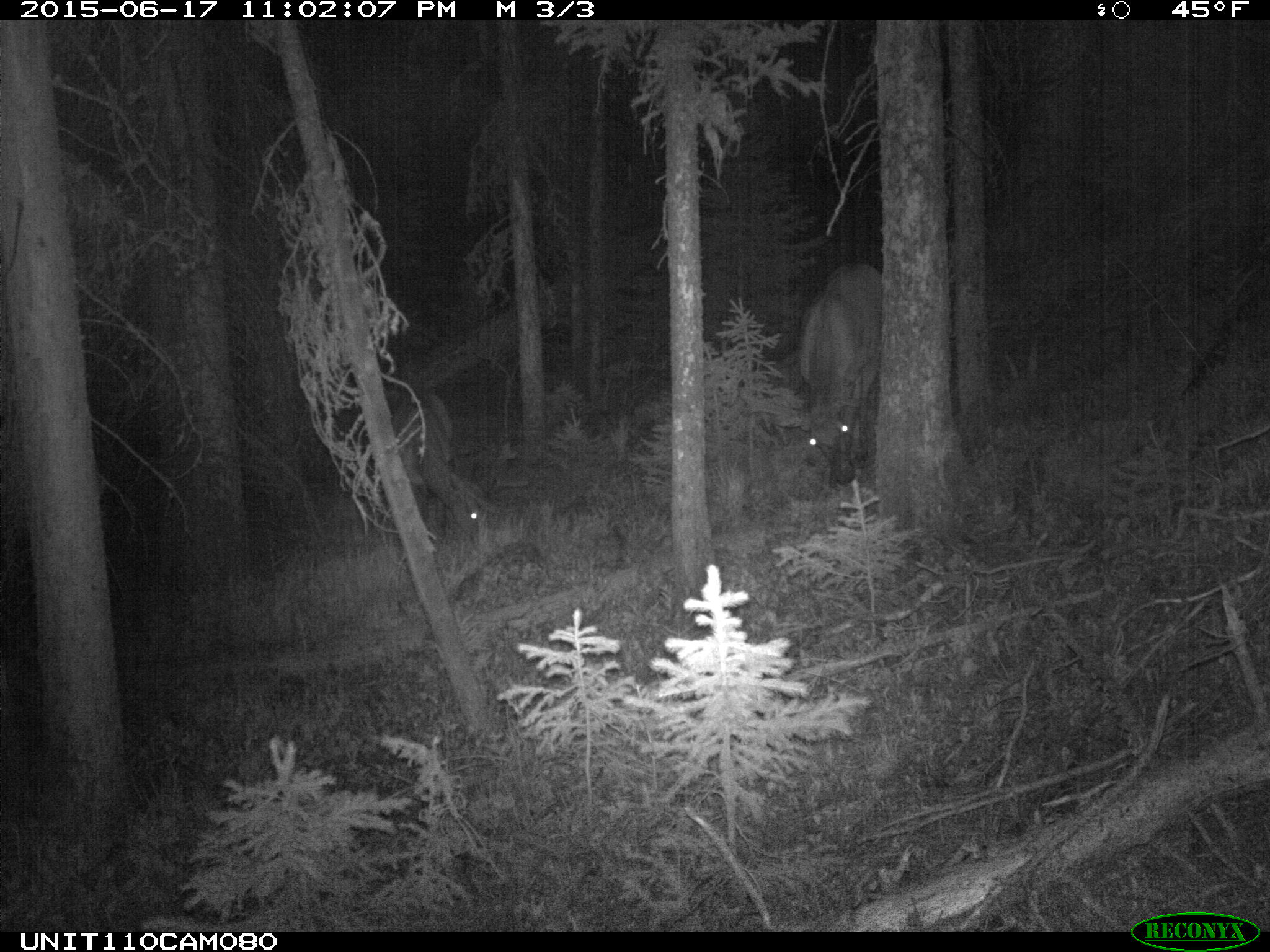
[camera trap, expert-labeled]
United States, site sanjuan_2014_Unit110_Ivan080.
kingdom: Animalia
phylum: Chordata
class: Mammalia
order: Artiodactyla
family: Cervidae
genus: Cervus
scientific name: Cervus elaphus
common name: red deer